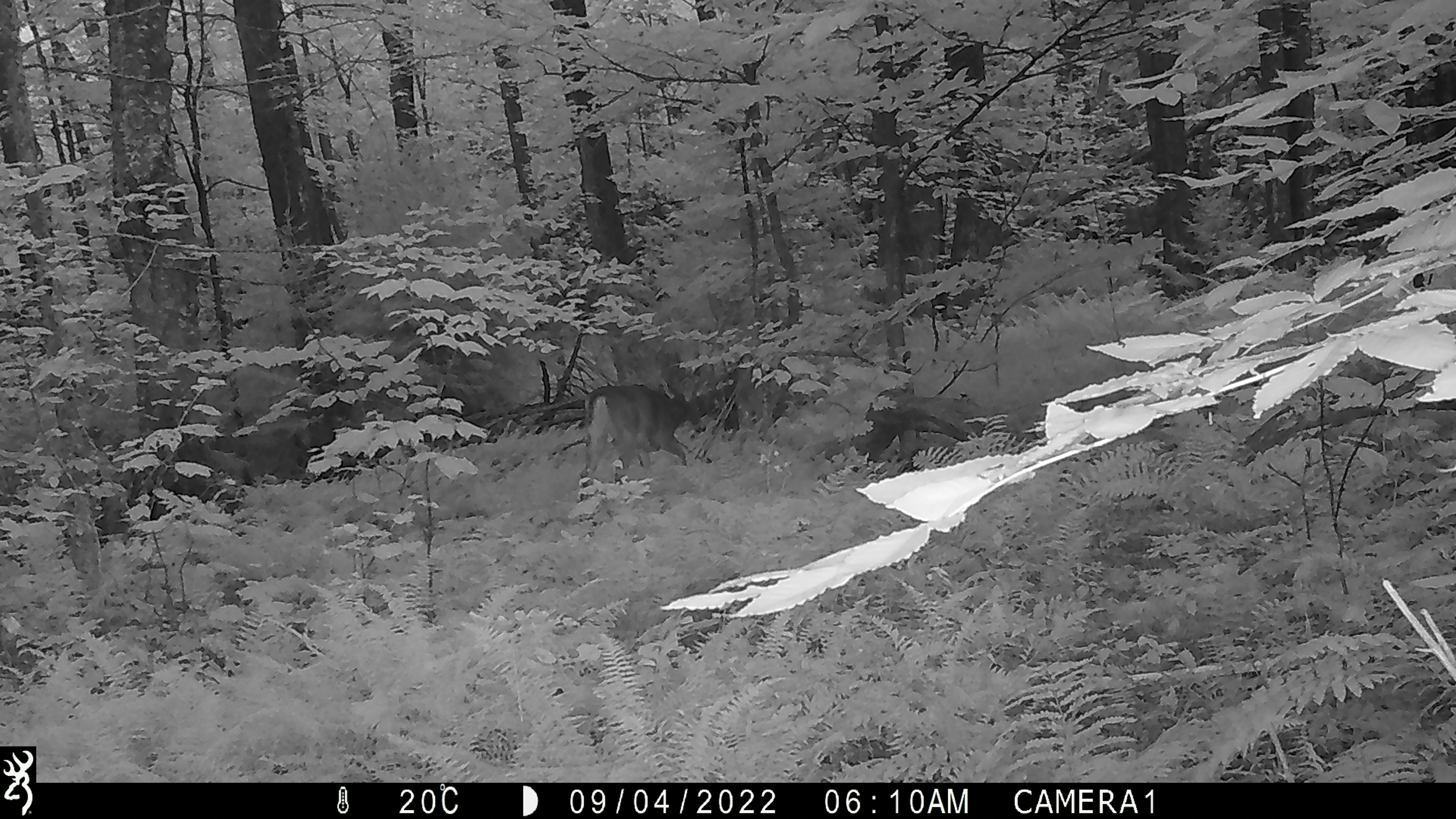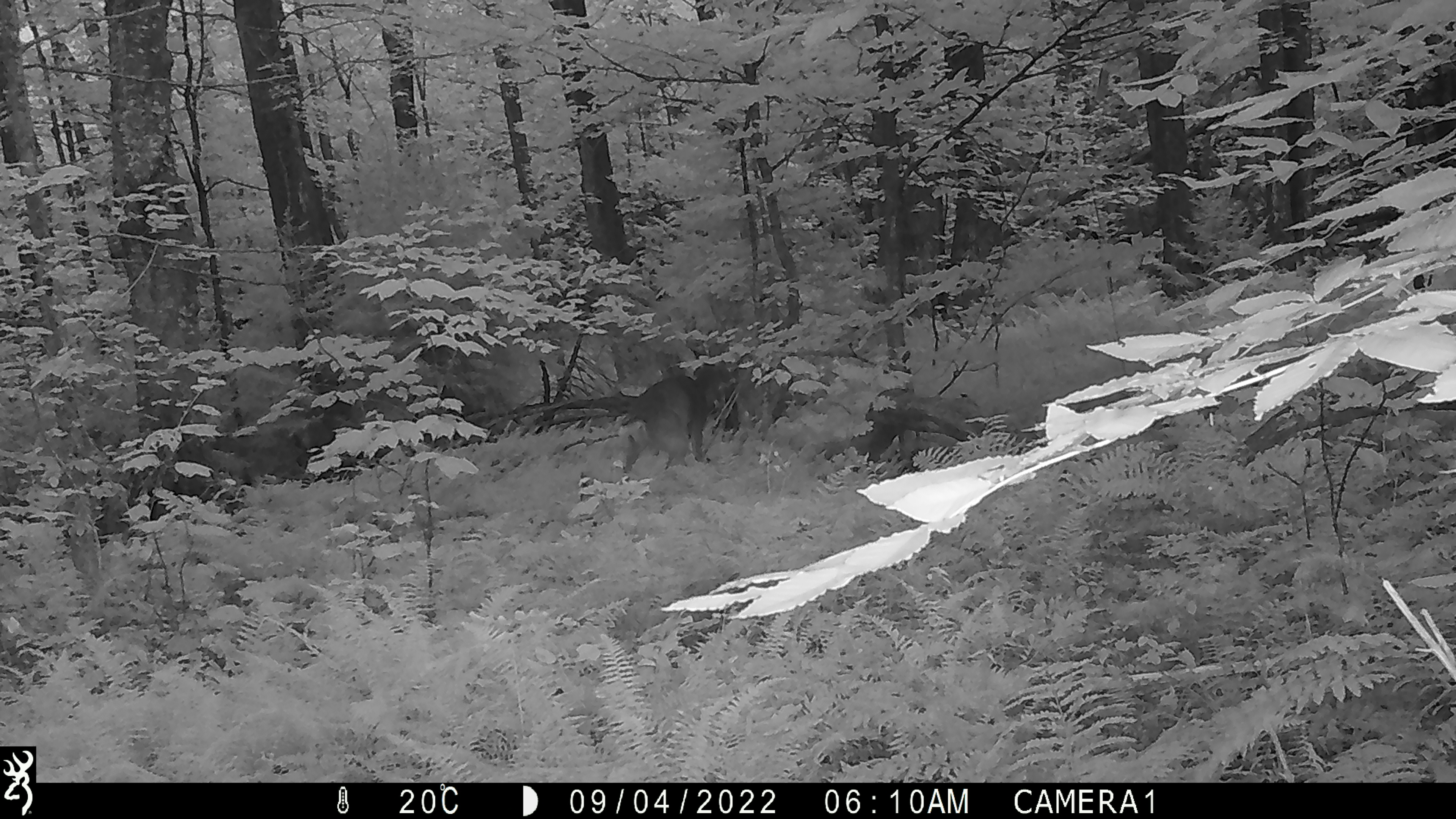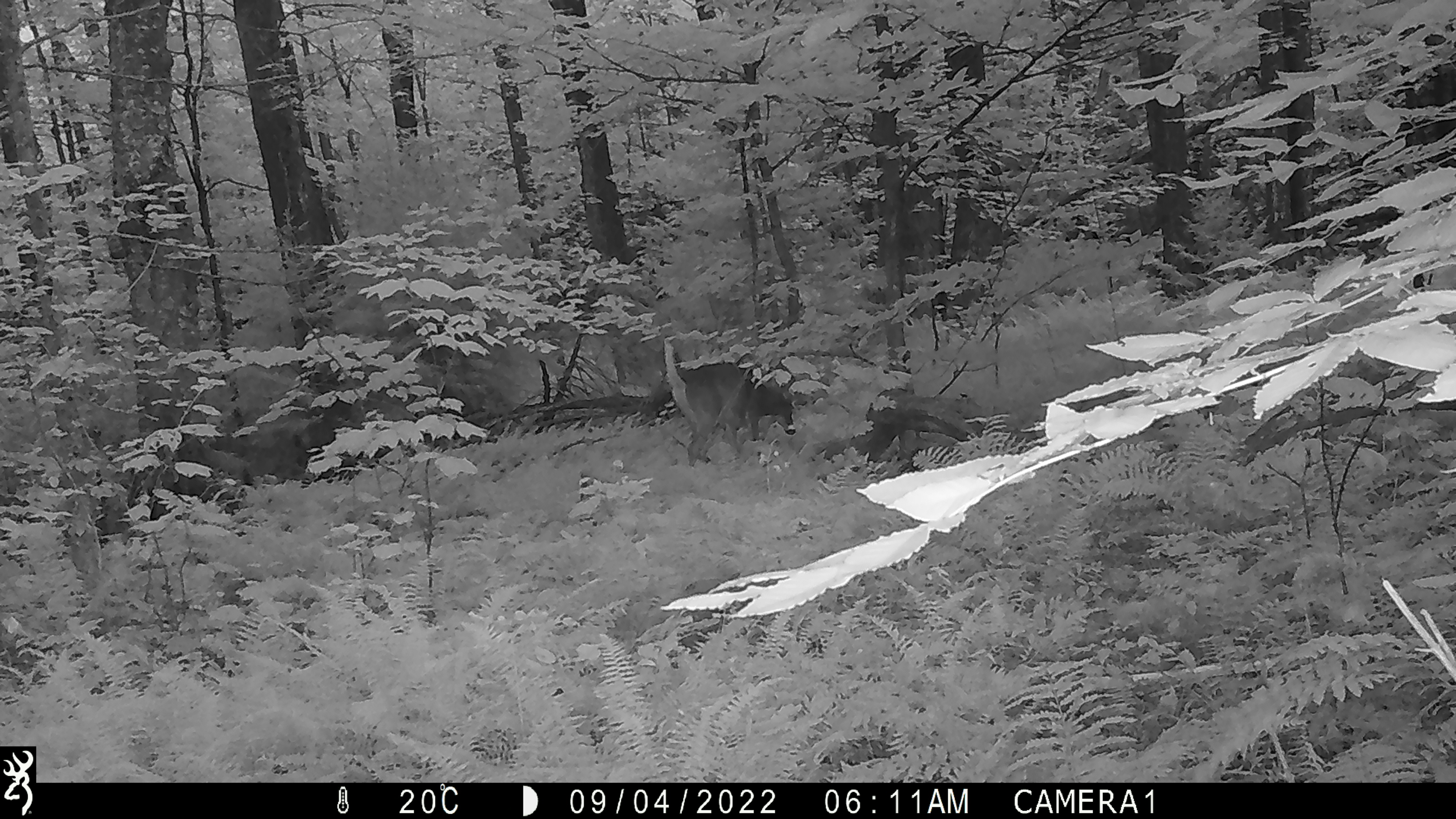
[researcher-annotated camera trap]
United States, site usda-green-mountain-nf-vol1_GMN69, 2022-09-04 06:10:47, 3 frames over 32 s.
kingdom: Animalia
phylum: Chordata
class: Mammalia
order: Artiodactyla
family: Cervidae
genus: Odocoileus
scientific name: Odocoileus virginianus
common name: white-tailed deer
White-tailed deer (Odocoileus virginianus).